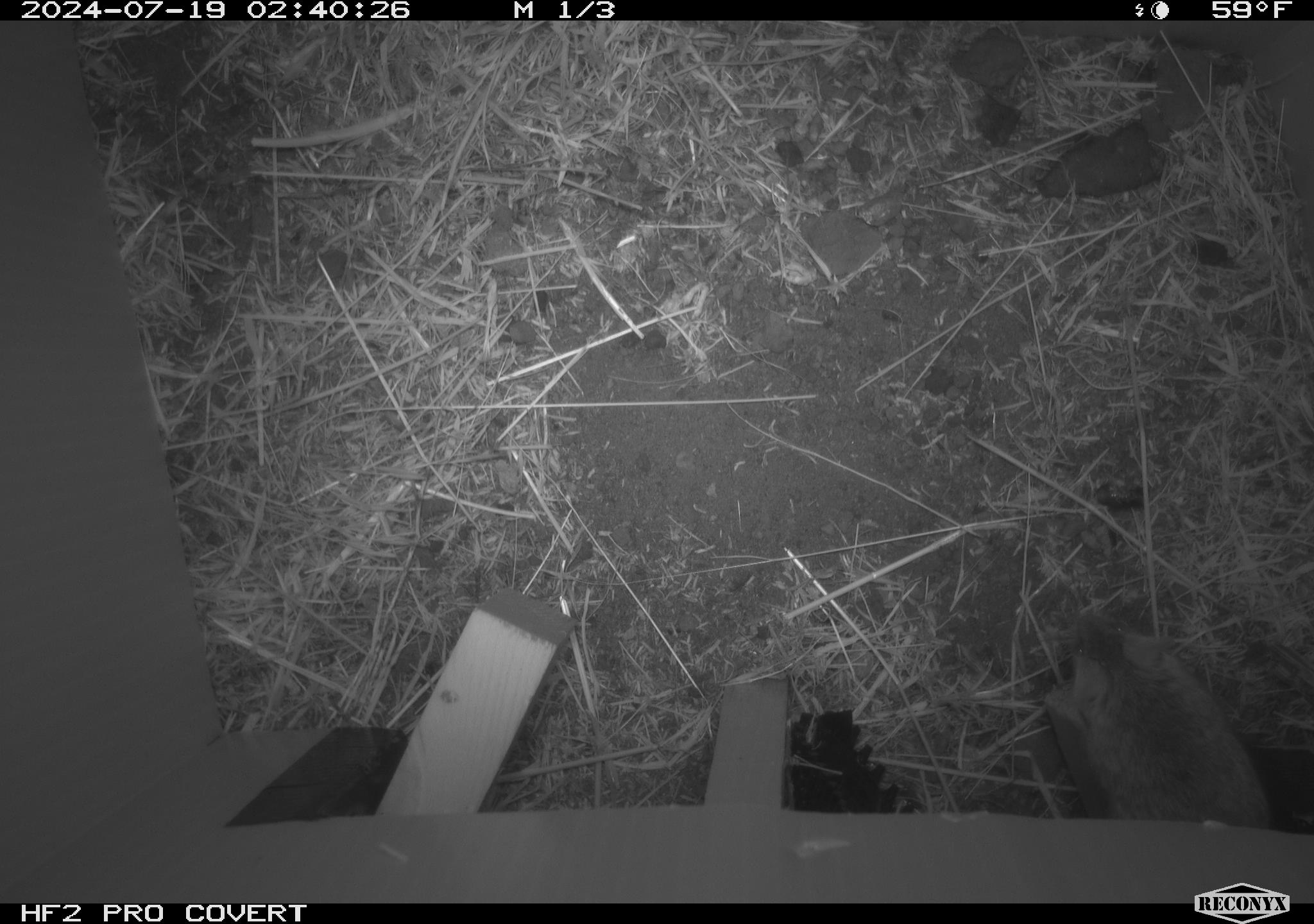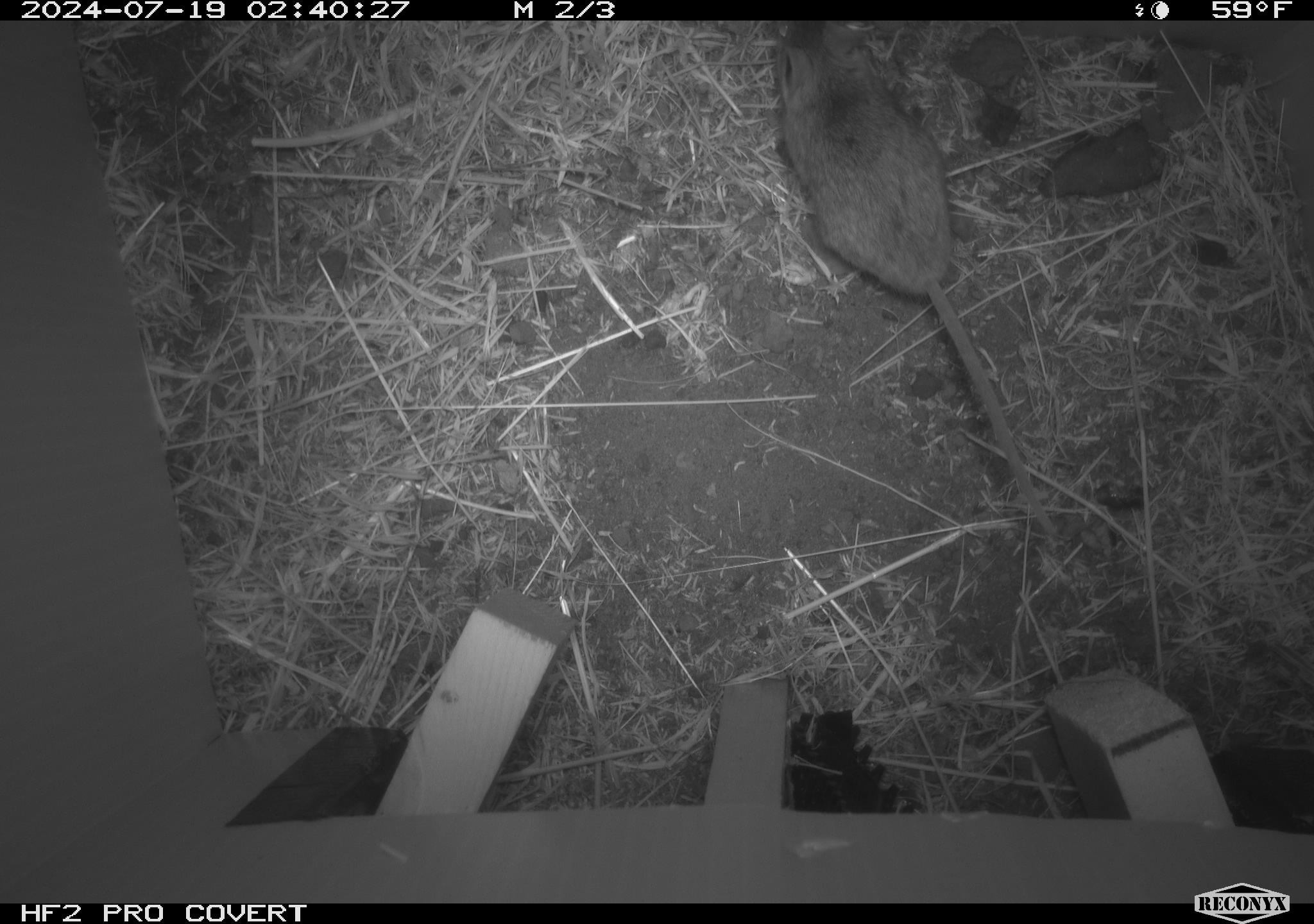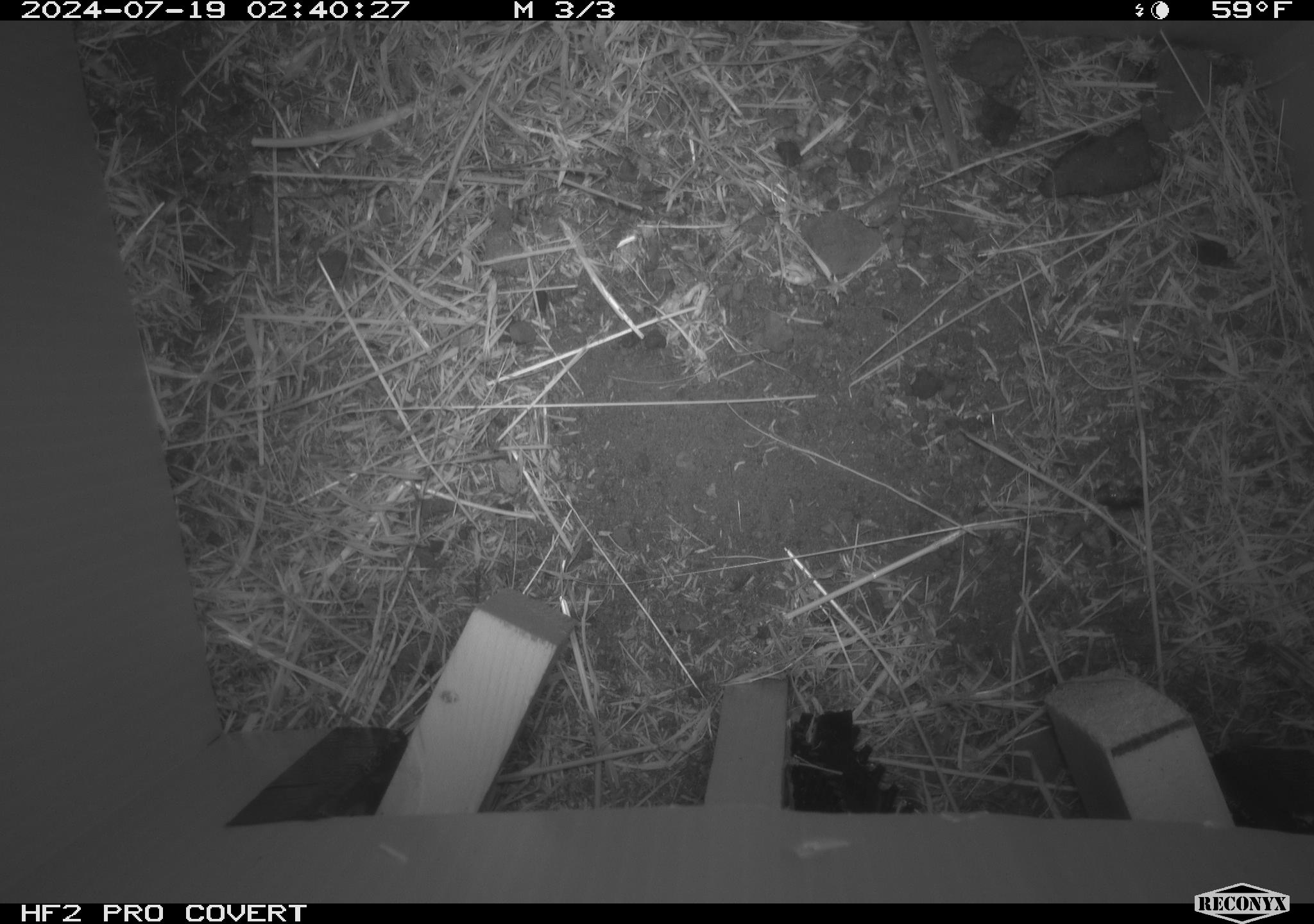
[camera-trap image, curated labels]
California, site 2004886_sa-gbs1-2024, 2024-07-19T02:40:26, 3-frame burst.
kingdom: Animalia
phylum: Chordata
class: Mammalia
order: Rodentia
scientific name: Rodentia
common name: mouse species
Mouse species (Rodentia).